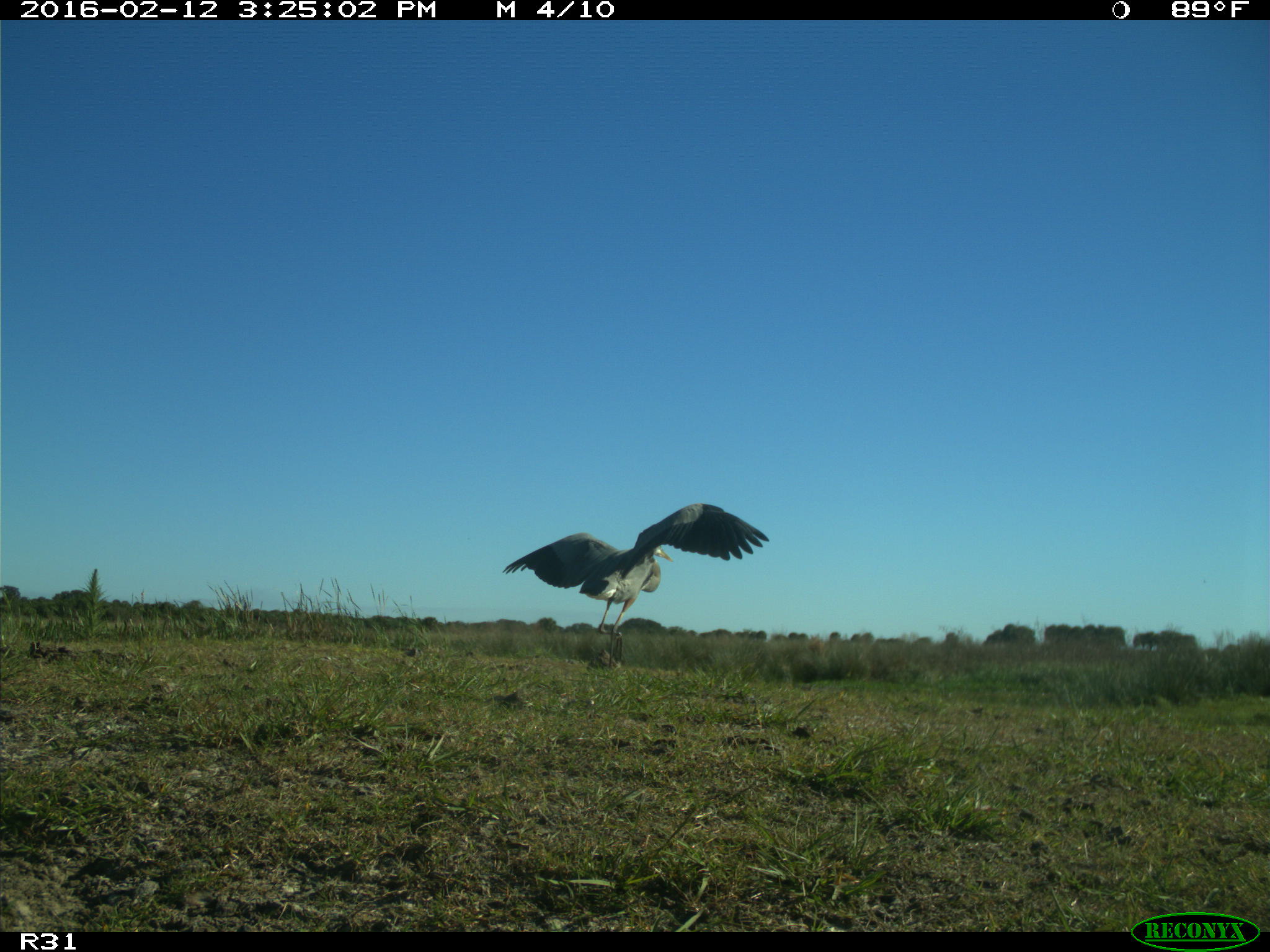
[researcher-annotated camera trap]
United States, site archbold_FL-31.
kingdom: Animalia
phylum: Chordata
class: Aves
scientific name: Aves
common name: birds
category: unidentified bird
Unidentified bird (birds) (Aves).